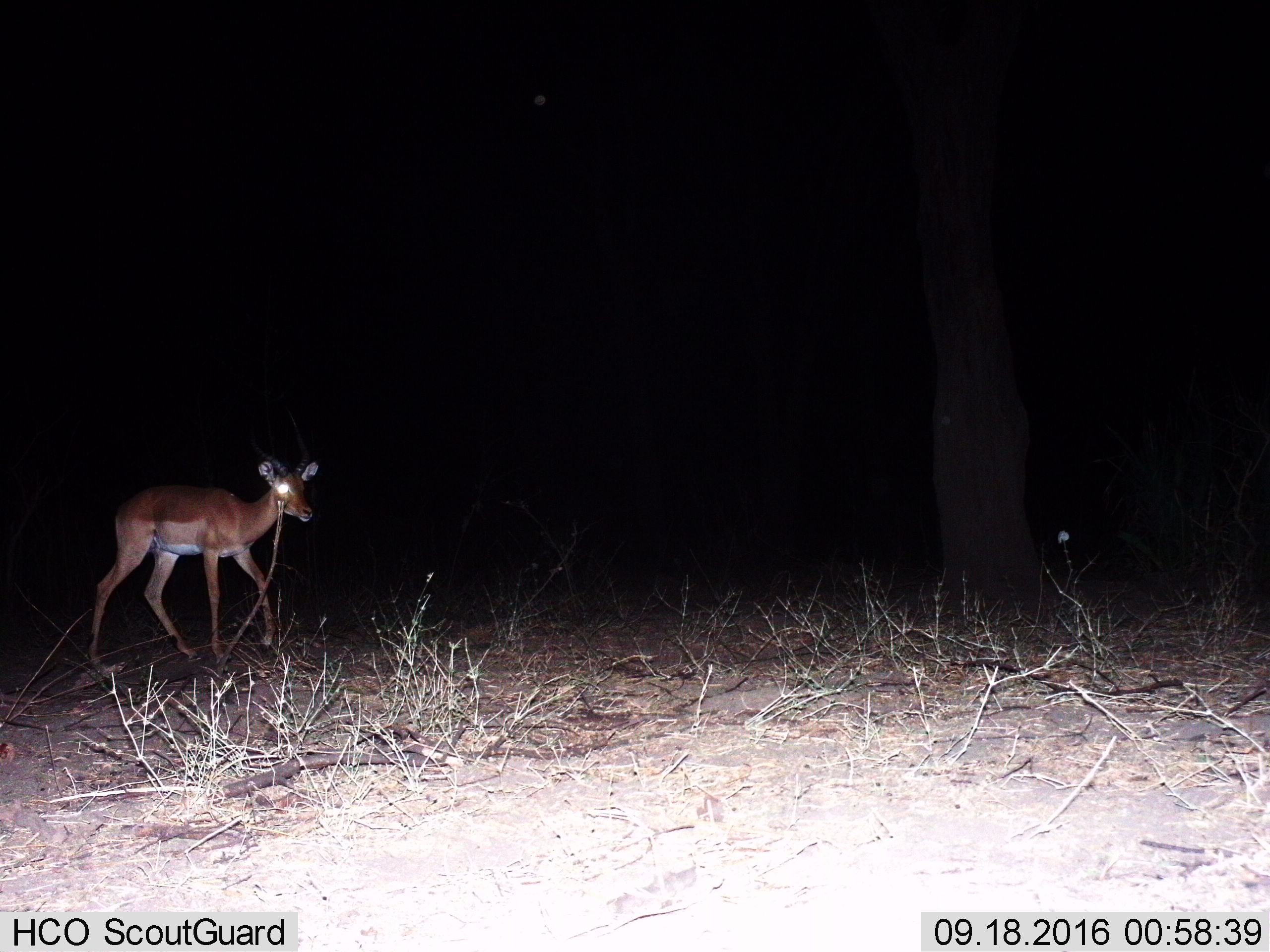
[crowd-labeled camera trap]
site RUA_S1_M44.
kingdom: Animalia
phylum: Chordata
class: Mammalia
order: Artiodactyla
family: Bovidae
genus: Aepyceros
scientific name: Aepyceros melampus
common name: impala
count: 1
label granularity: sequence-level